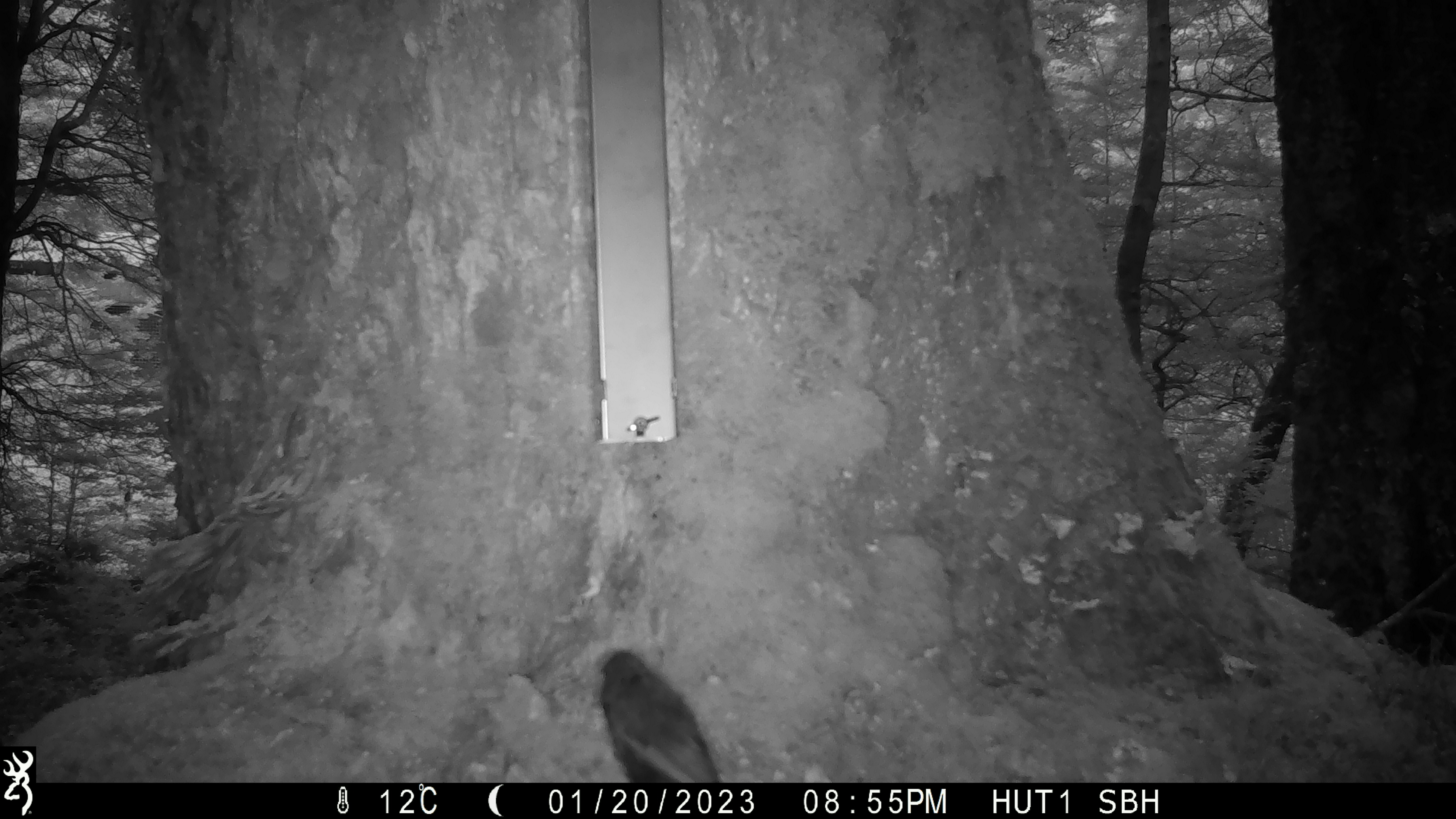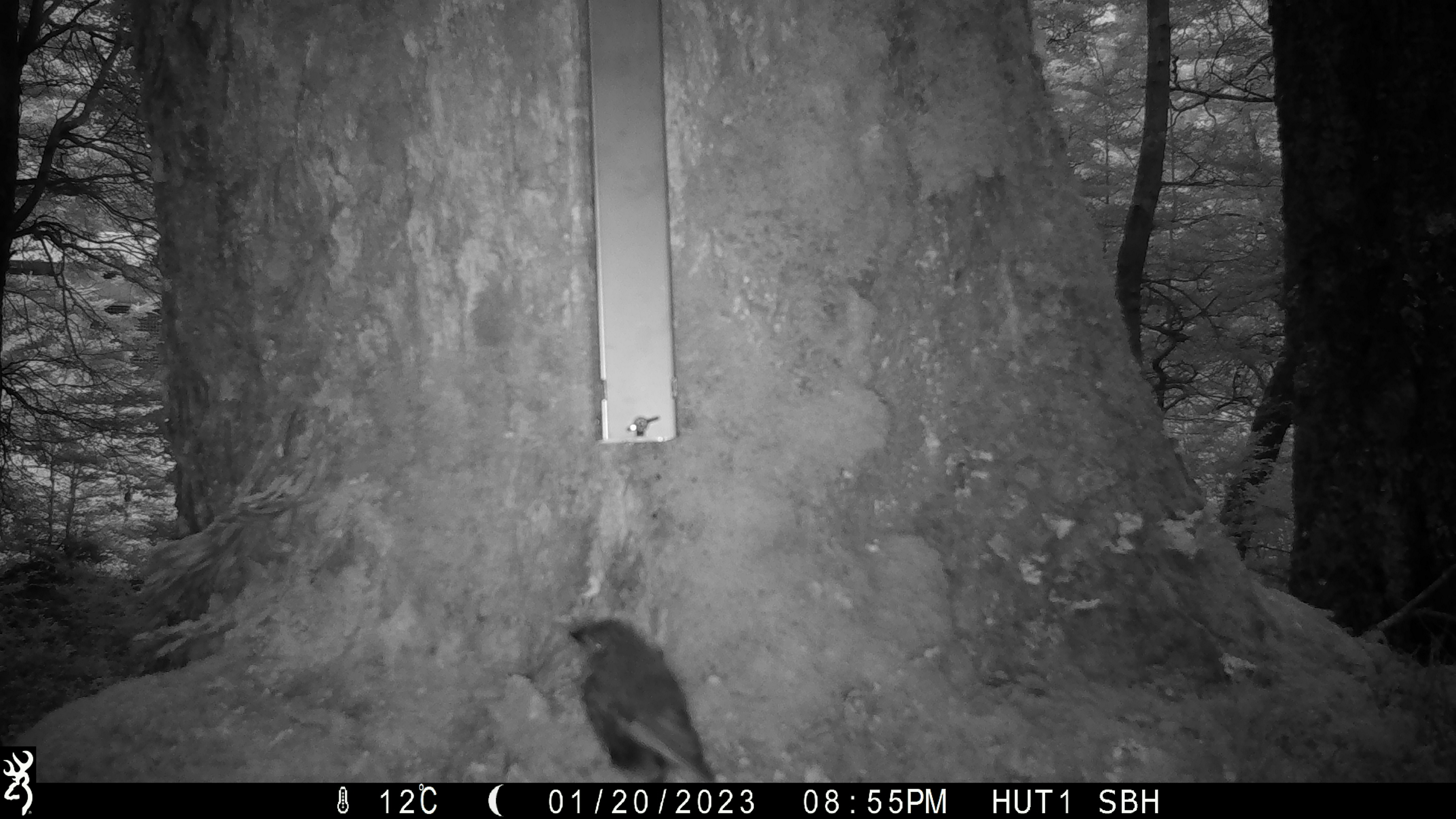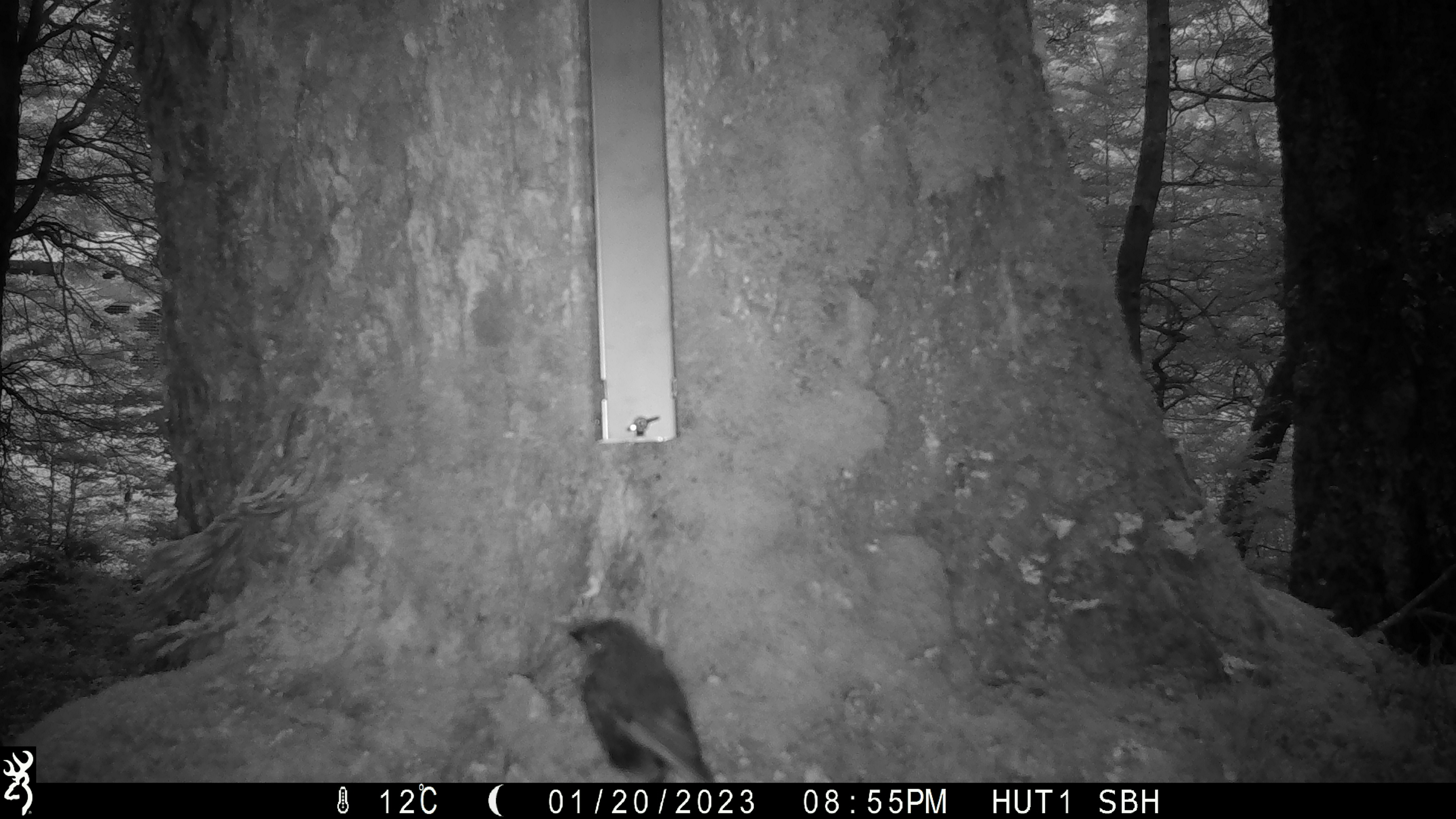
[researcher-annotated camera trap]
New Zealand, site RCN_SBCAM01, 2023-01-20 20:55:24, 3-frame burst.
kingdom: Animalia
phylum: Chordata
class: Aves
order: Passeriformes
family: Petroicidae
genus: Petroica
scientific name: Petroica australis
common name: new zealand robin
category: robin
Robin (new zealand robin) (Petroica australis).